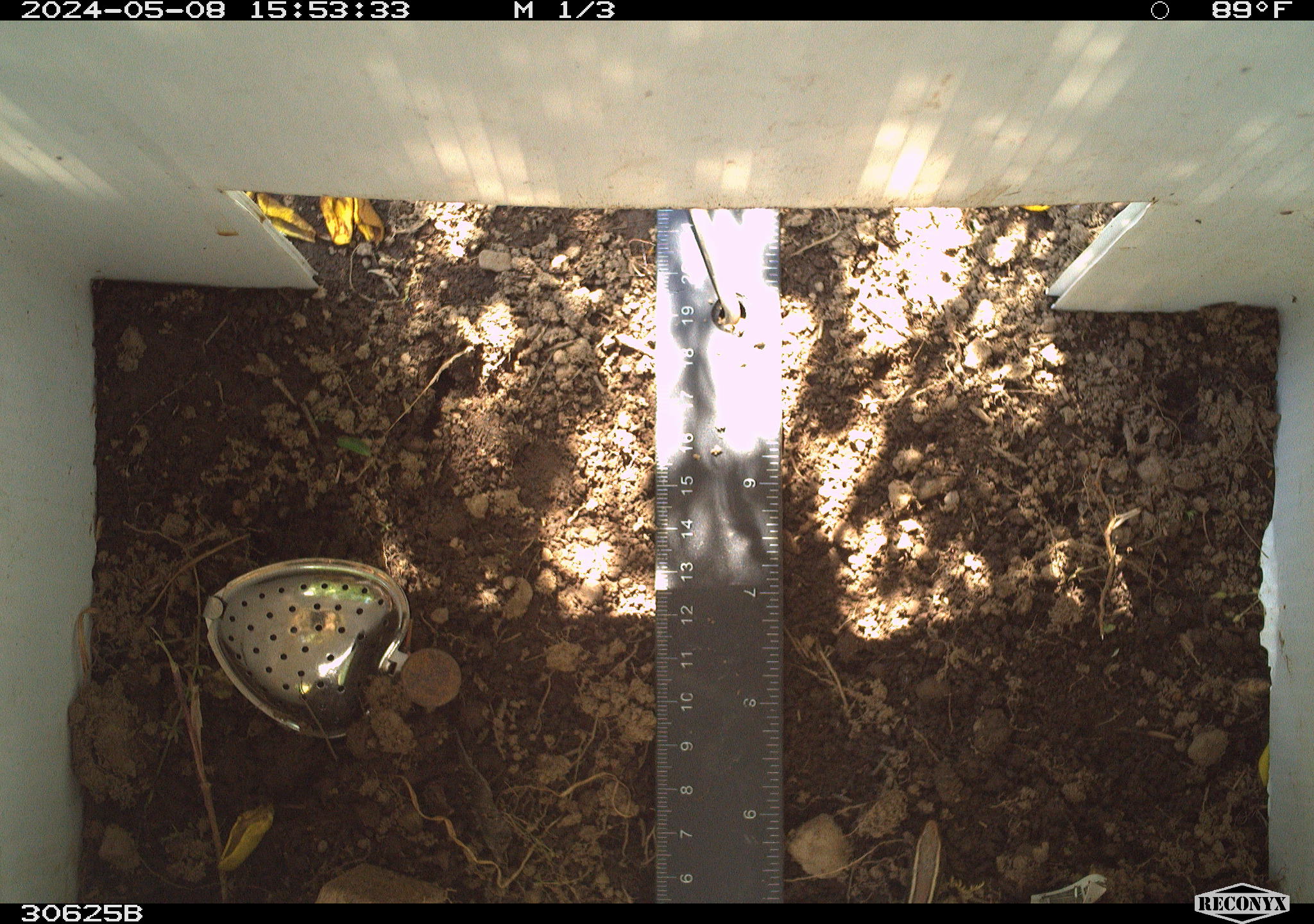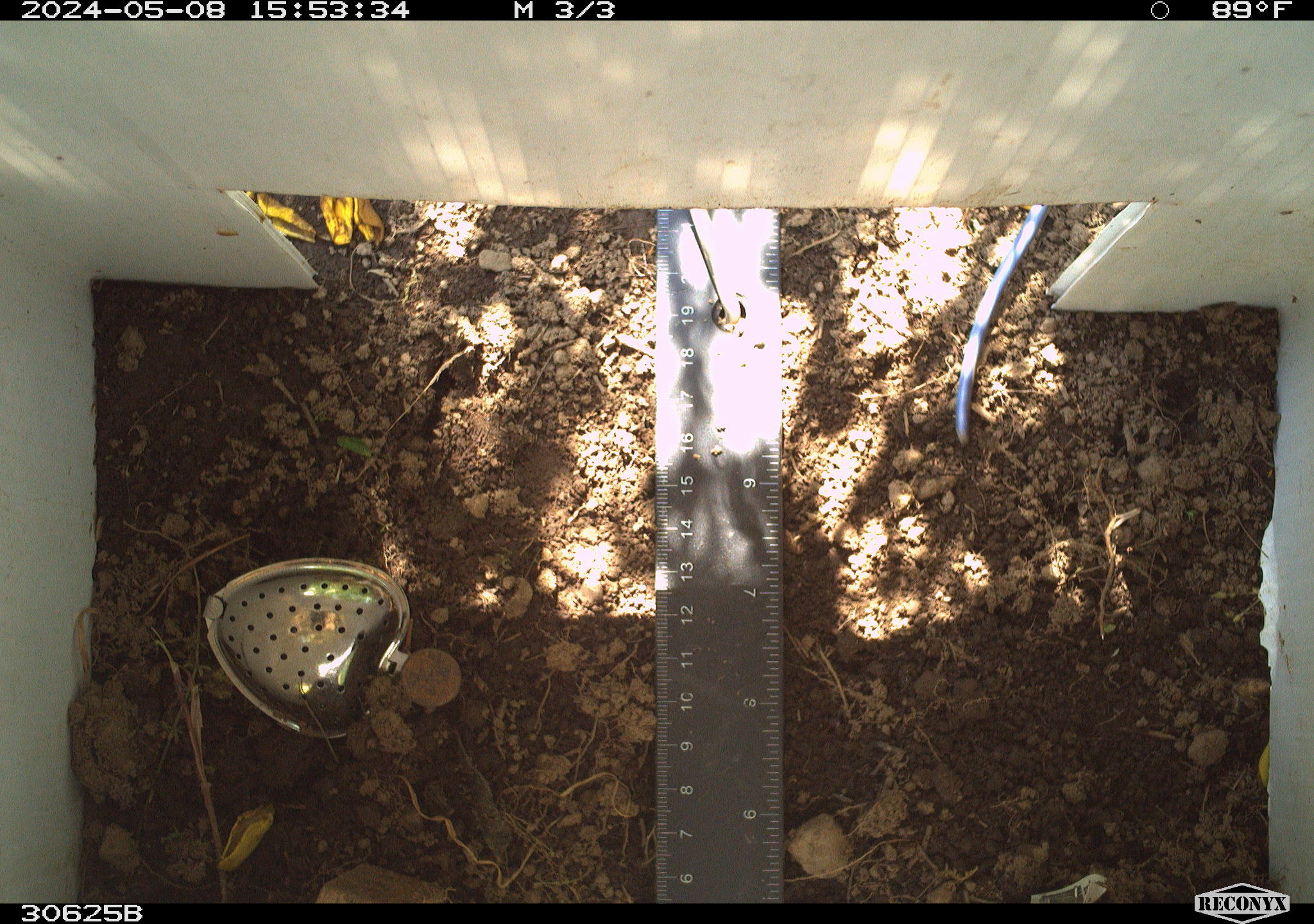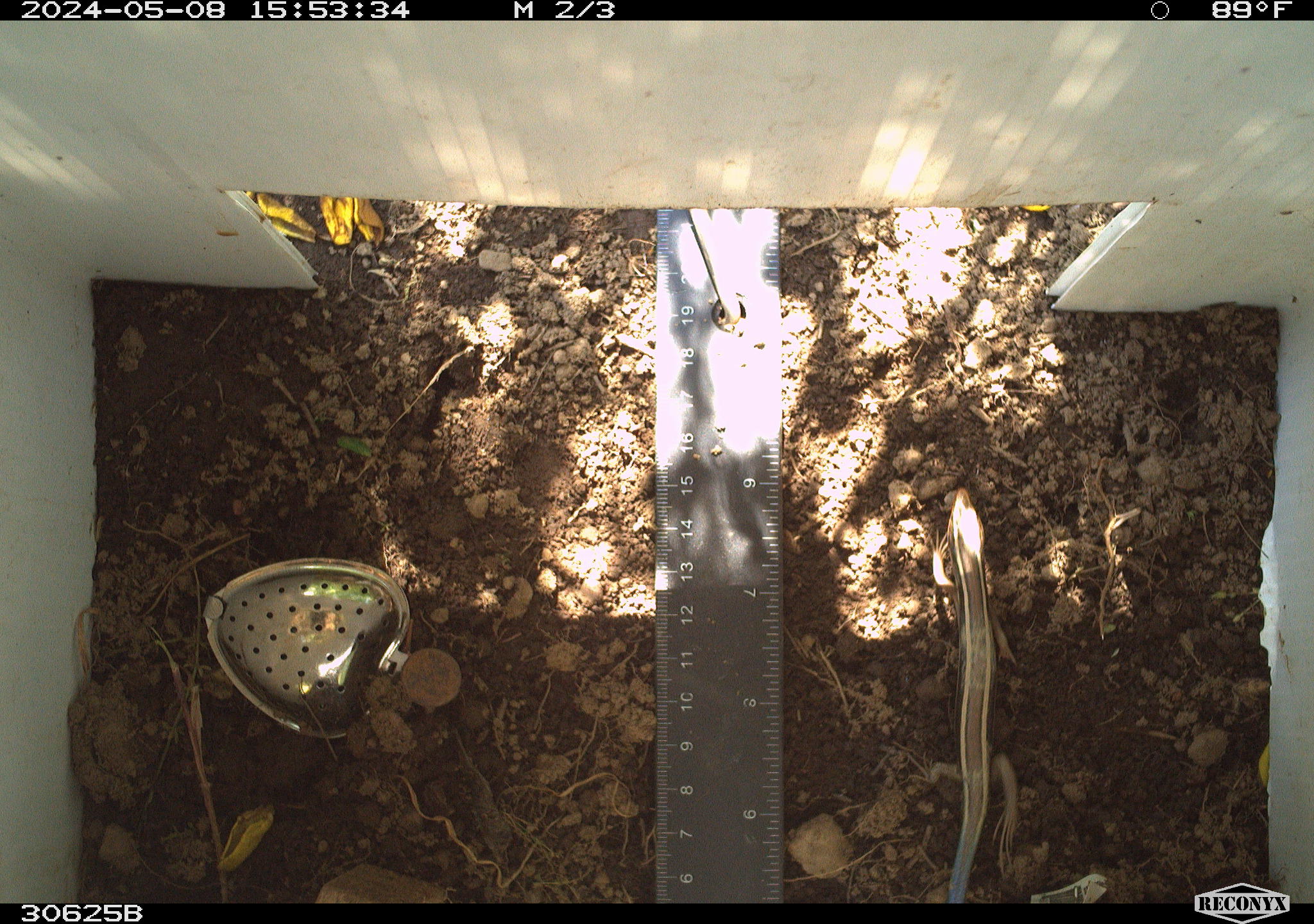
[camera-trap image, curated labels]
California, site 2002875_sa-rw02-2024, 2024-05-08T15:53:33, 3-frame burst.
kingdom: Animalia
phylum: Chordata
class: Reptilia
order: Squamata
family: Scincidae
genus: Plestiodon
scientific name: Plestiodon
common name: blue-tailed skinks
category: plestiodon species